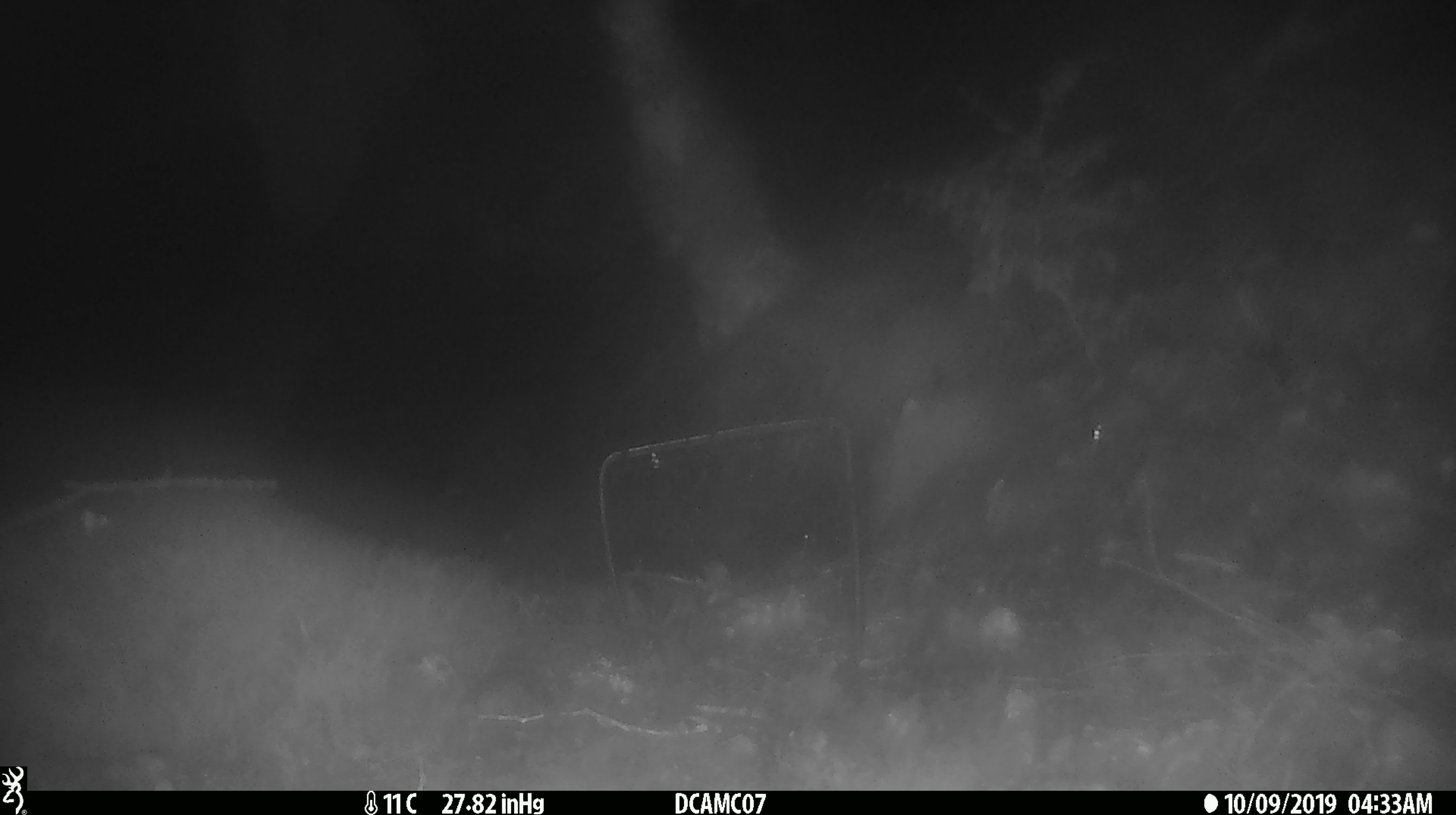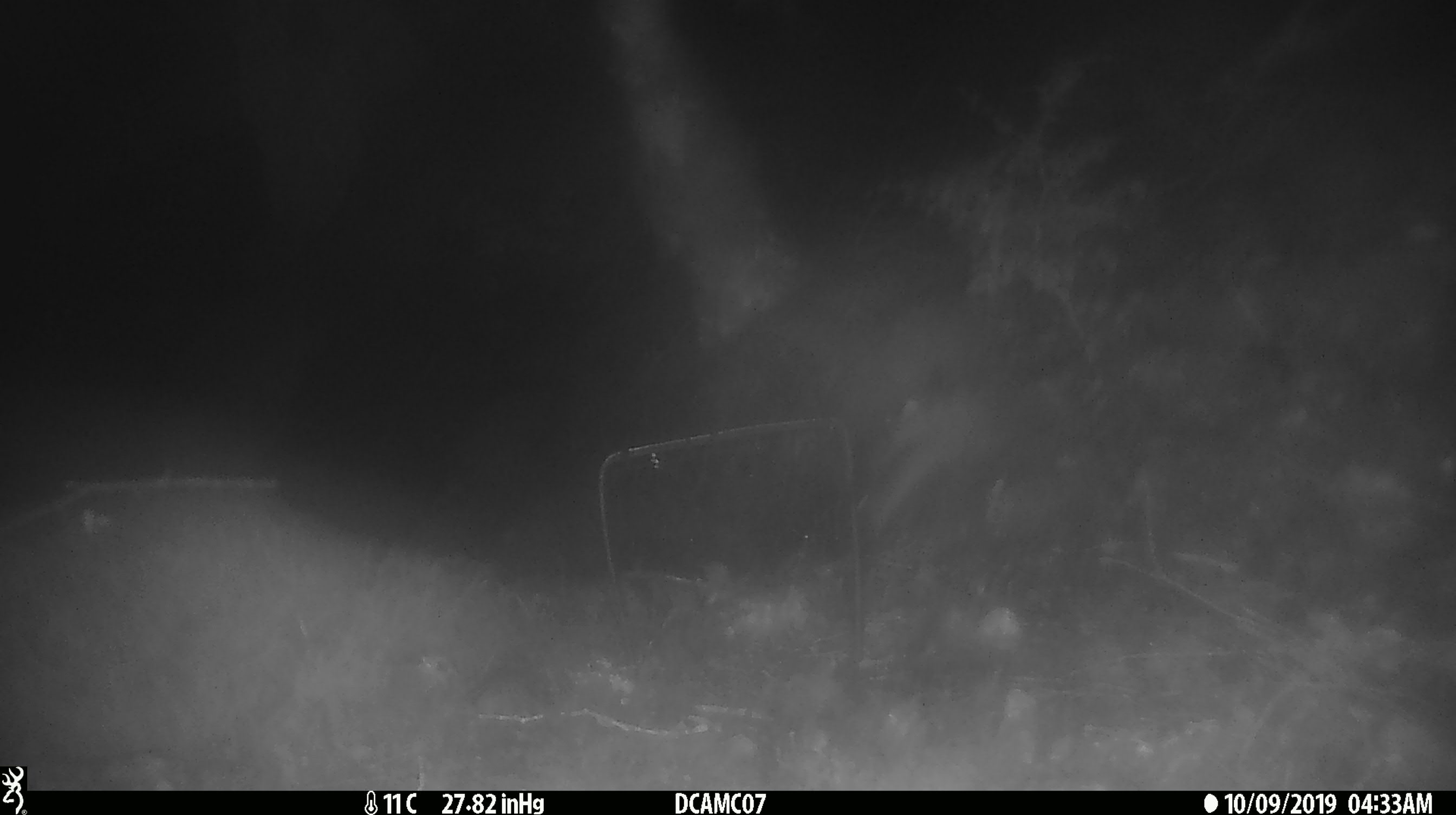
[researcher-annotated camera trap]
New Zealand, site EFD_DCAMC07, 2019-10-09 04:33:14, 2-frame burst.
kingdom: Animalia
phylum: Chordata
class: Mammalia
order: Rodentia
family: Muridae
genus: Mus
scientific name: Mus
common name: mouse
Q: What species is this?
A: Mouse (Mus).